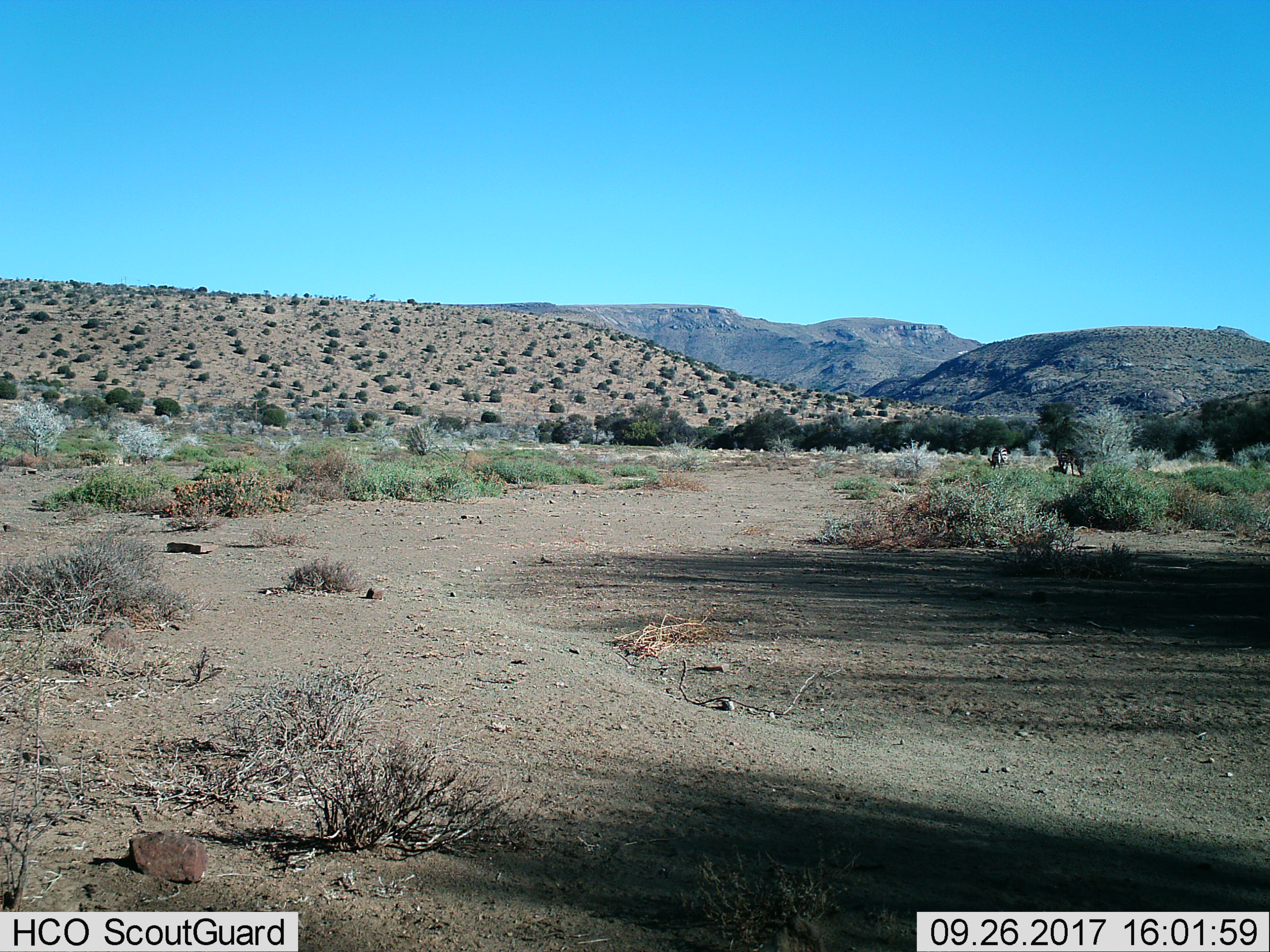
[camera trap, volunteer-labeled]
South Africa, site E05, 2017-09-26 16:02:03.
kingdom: Animalia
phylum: Chordata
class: Mammalia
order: Perissodactyla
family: Equidae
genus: Equus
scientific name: Equus zebra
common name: mountain zebra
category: zebramountain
Zebramountain (mountain zebra) (Equus zebra), count 2. Behavior (volunteer vote fractions): standing 17%, resting 0%, moving 0%, interacting 0%. Young present (vote fraction): 0%. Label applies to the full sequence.